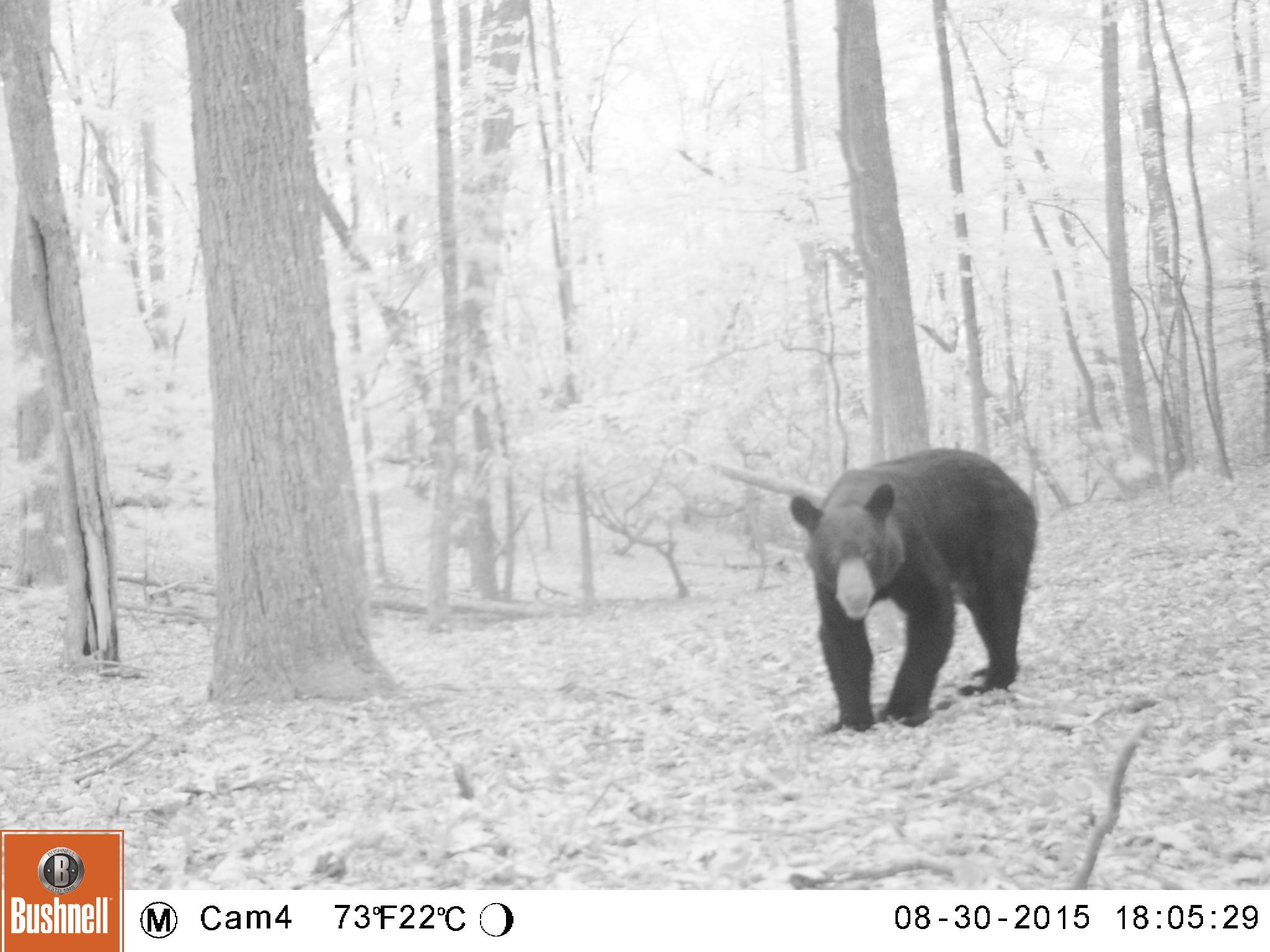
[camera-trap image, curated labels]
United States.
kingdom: Animalia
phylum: Chordata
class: Mammalia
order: Carnivora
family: Ursidae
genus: Ursus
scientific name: Ursus americanus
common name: american black bear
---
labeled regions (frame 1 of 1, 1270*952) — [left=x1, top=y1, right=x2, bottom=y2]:
American Black Bear: [left=767, top=441, right=1057, bottom=729]